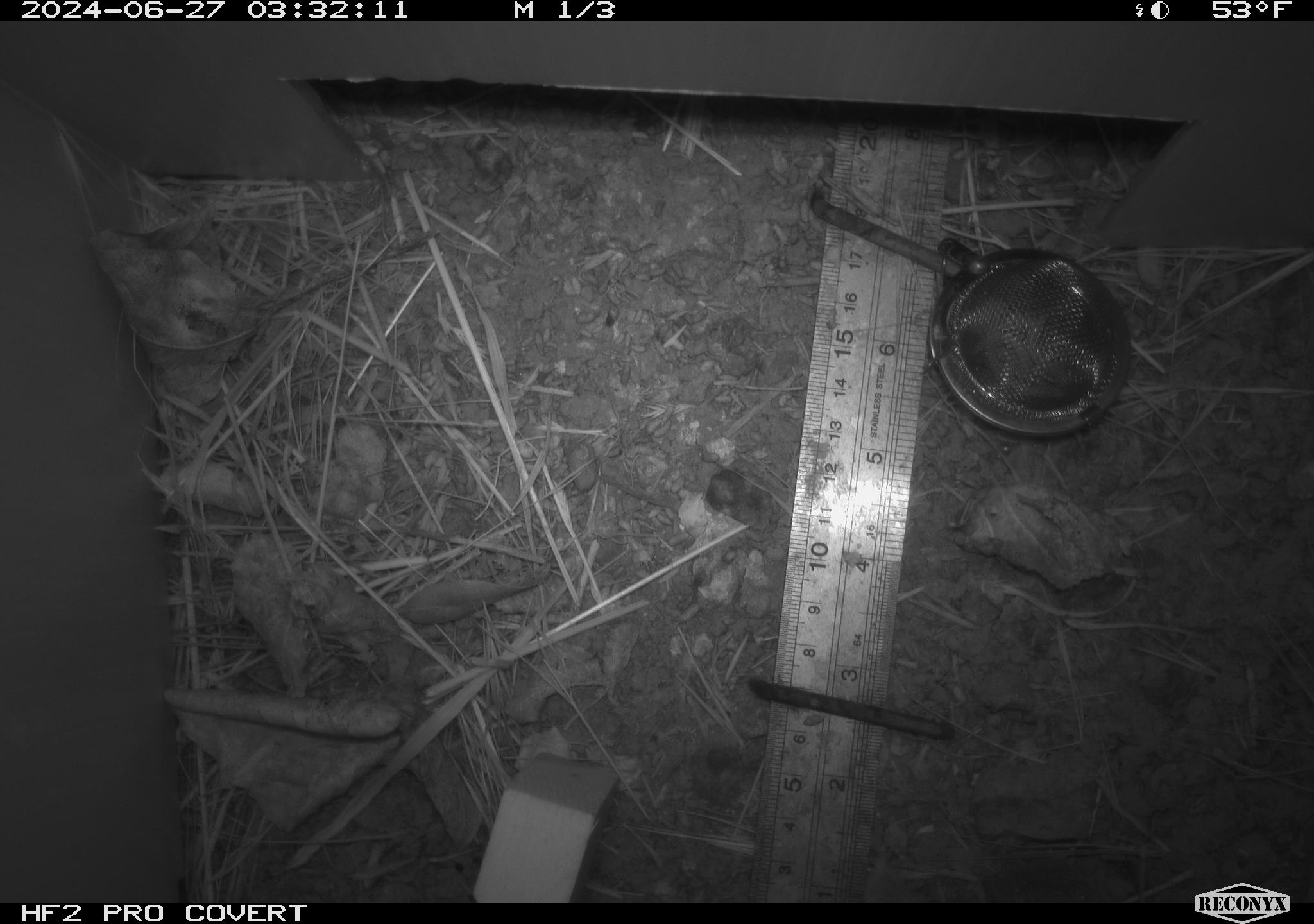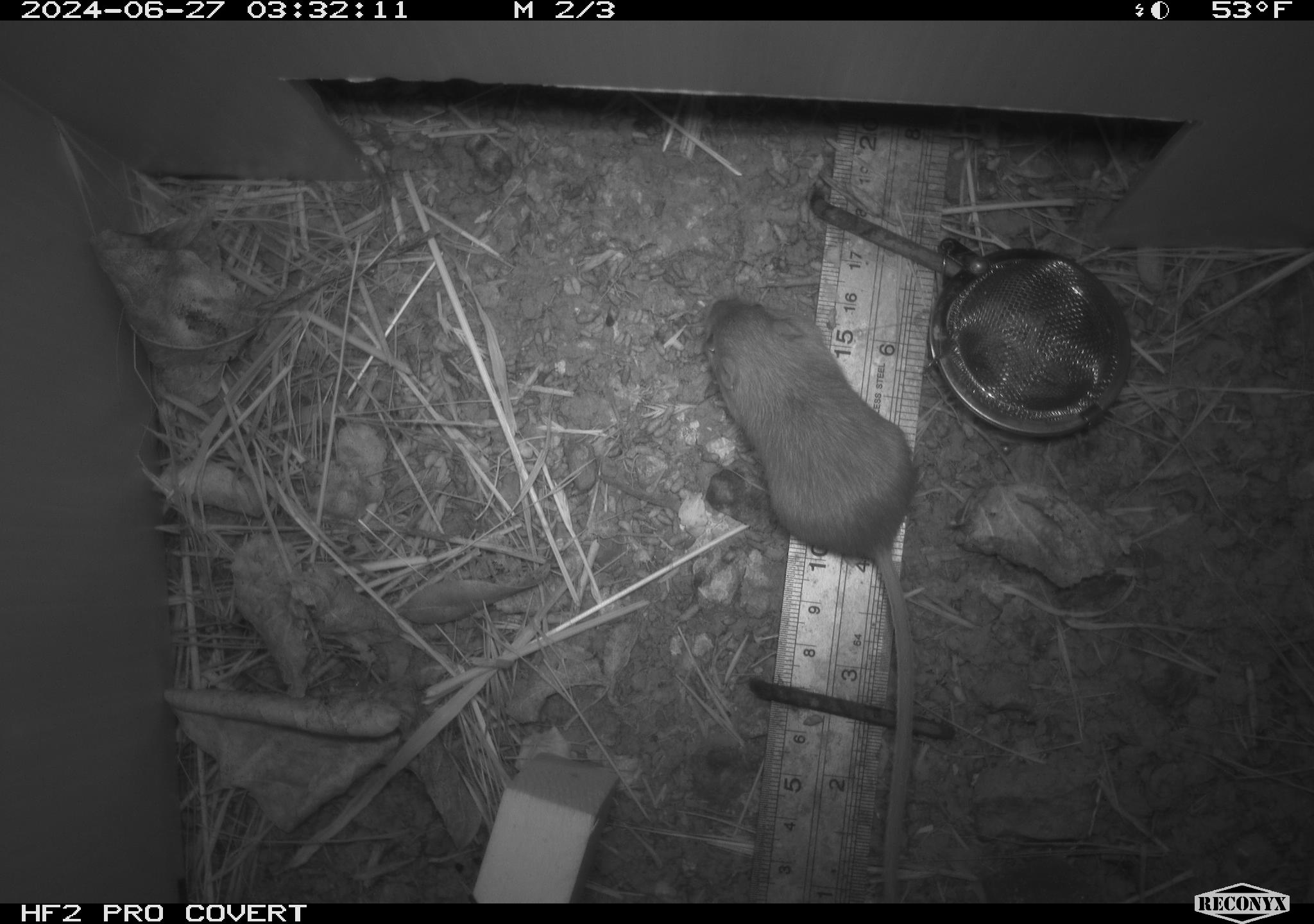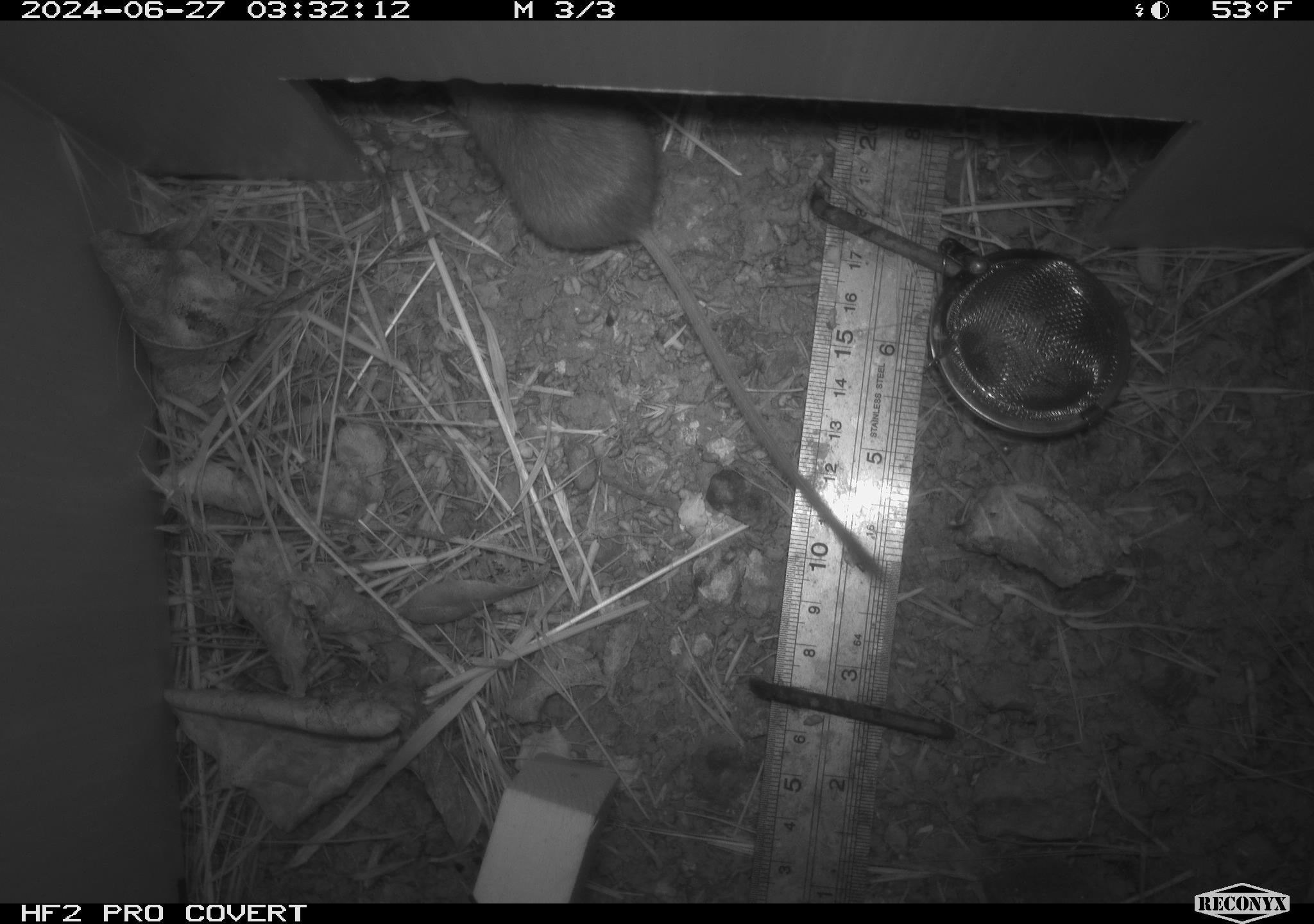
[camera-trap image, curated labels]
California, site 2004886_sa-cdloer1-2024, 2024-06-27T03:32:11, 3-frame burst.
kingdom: Animalia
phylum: Chordata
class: Mammalia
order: Rodentia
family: Heteromyidae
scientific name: Heteromyidae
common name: kangaroo rats and pocket mice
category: heteromyidae family